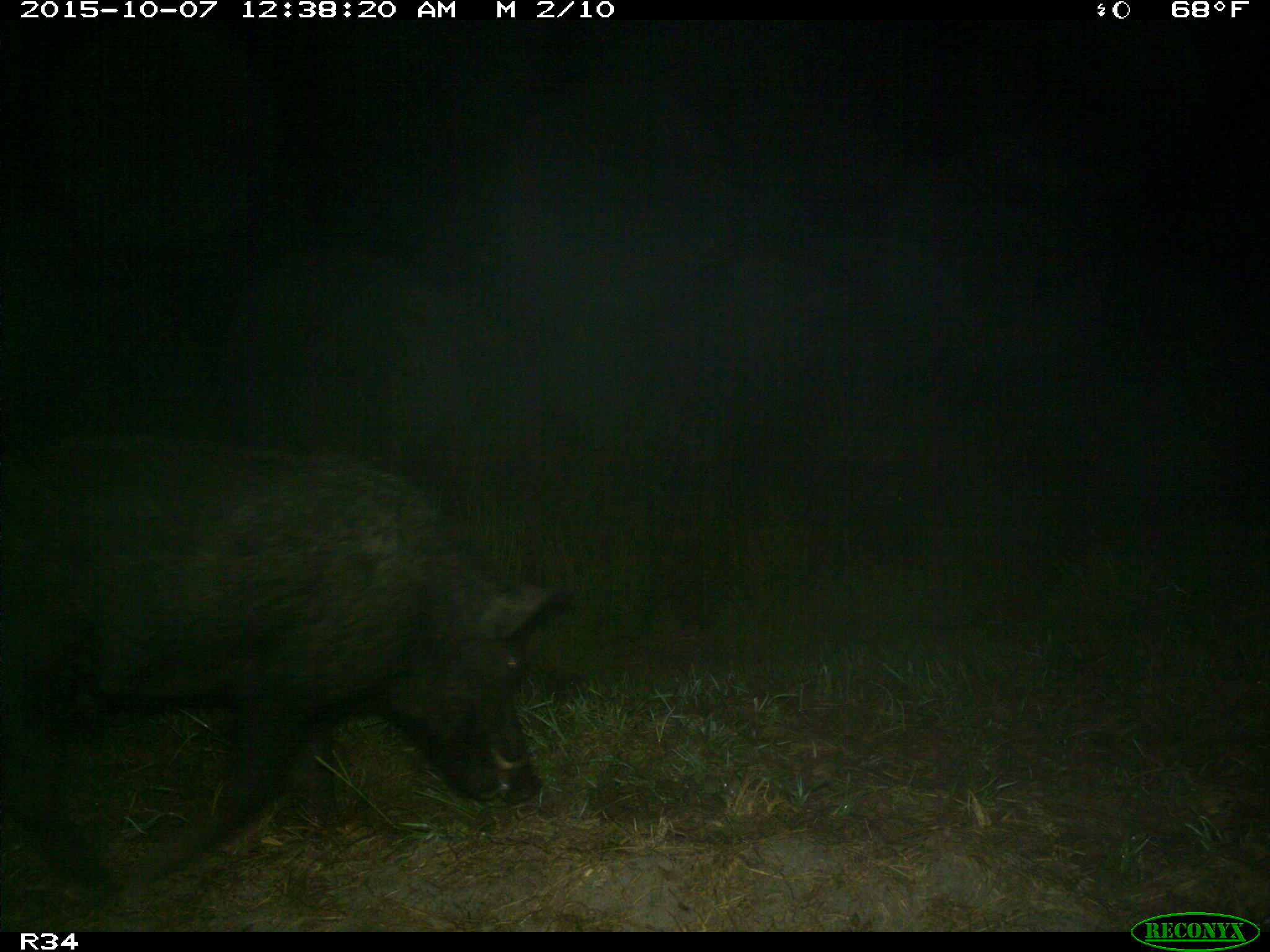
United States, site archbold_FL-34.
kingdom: Animalia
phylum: Chordata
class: Mammalia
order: Artiodactyla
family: Suidae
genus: Sus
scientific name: Sus scrofa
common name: wild boar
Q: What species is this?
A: Sus scrofa (wild boar).